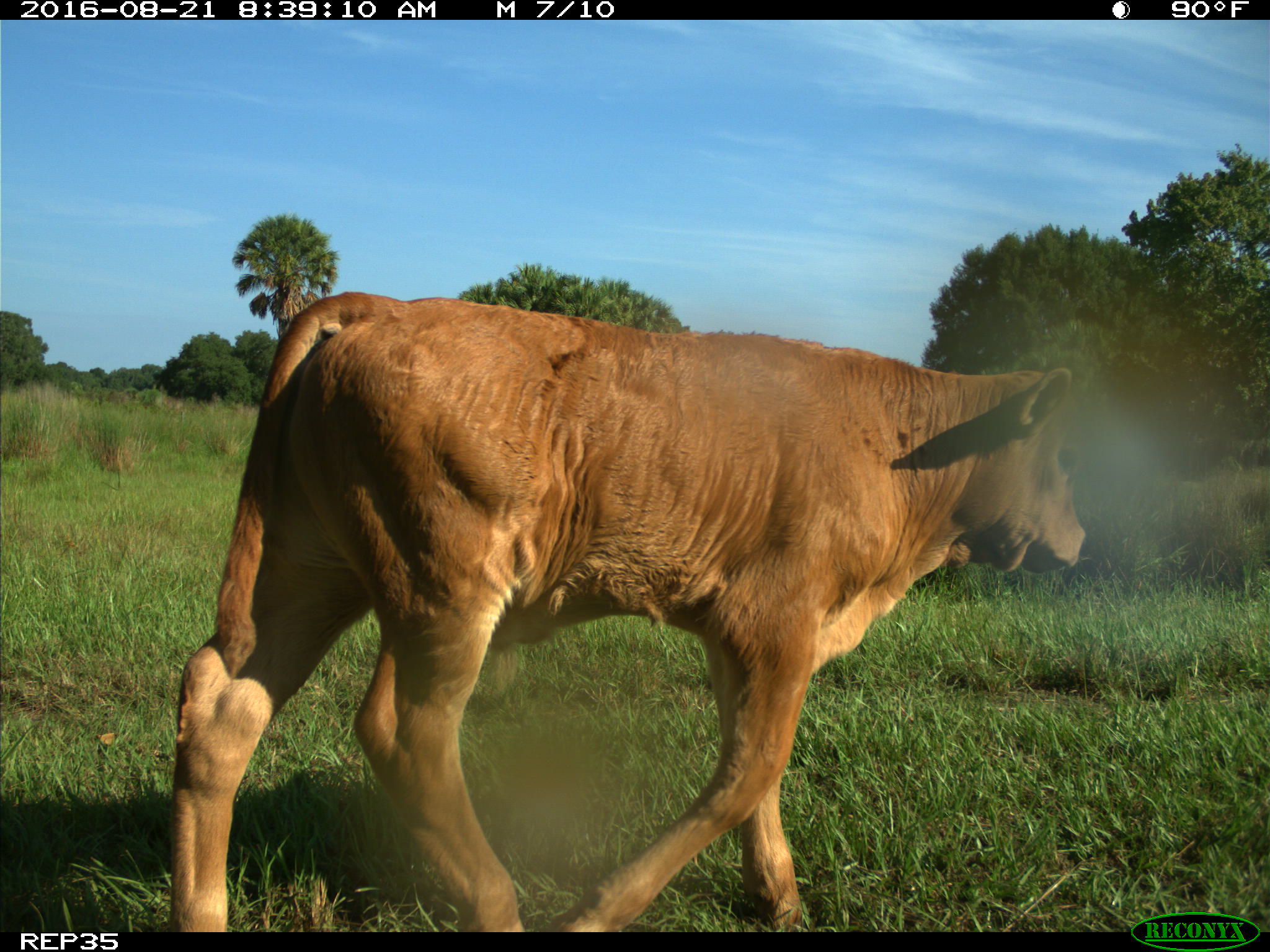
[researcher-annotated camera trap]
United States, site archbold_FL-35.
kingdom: Animalia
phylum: Chordata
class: Mammalia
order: Artiodactyla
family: Bovidae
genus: Bos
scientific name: Bos taurus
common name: domestic cow